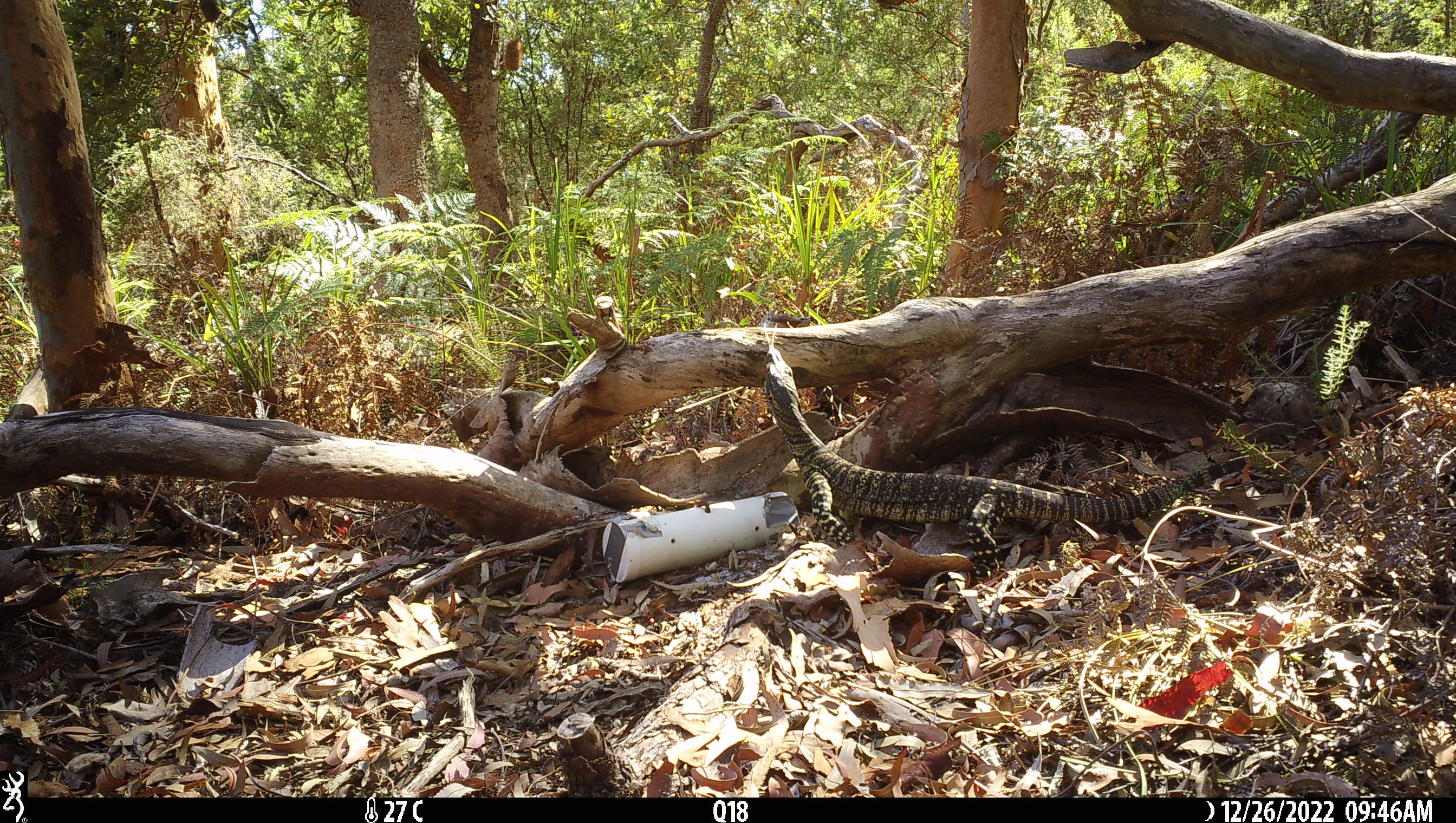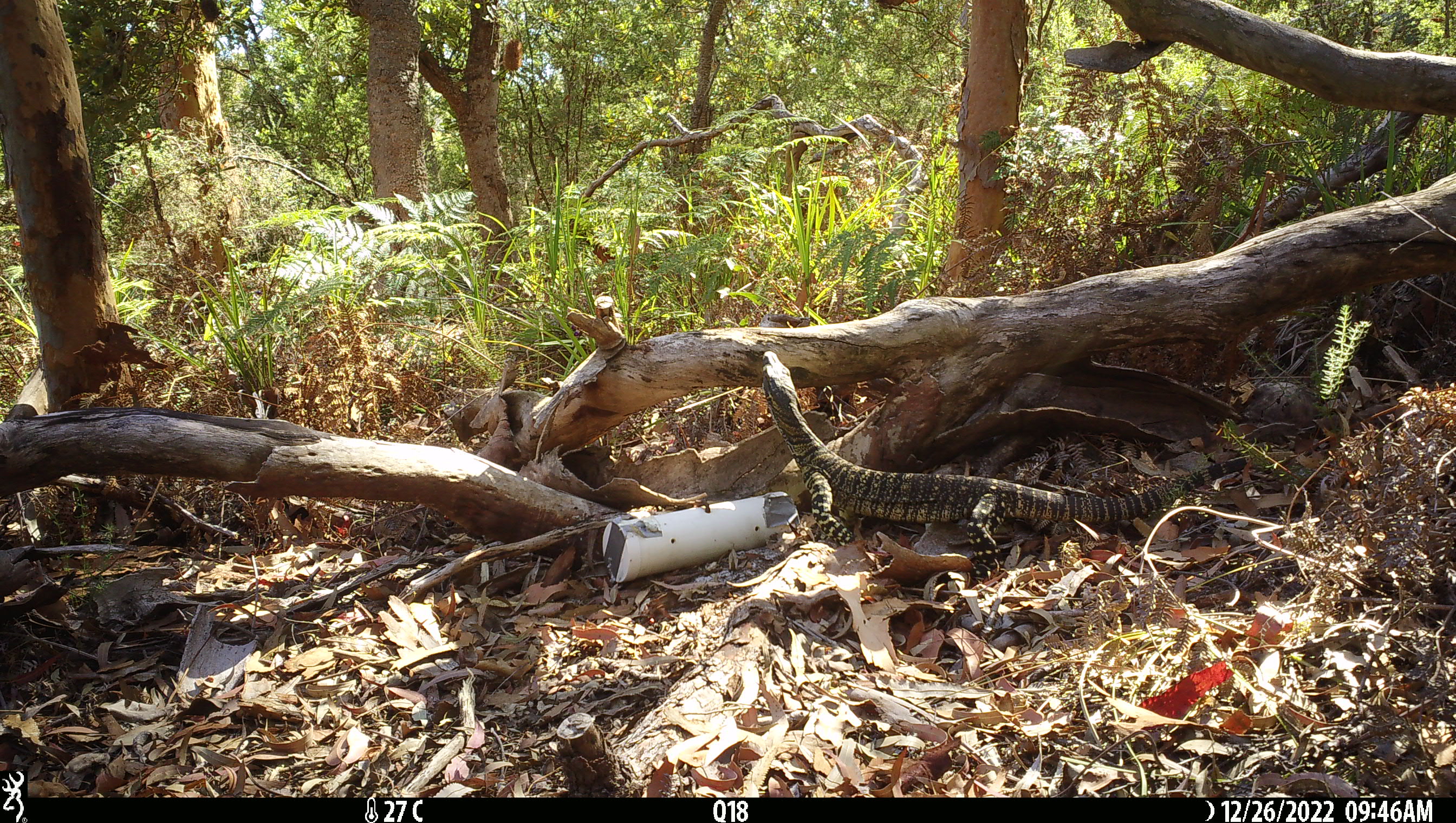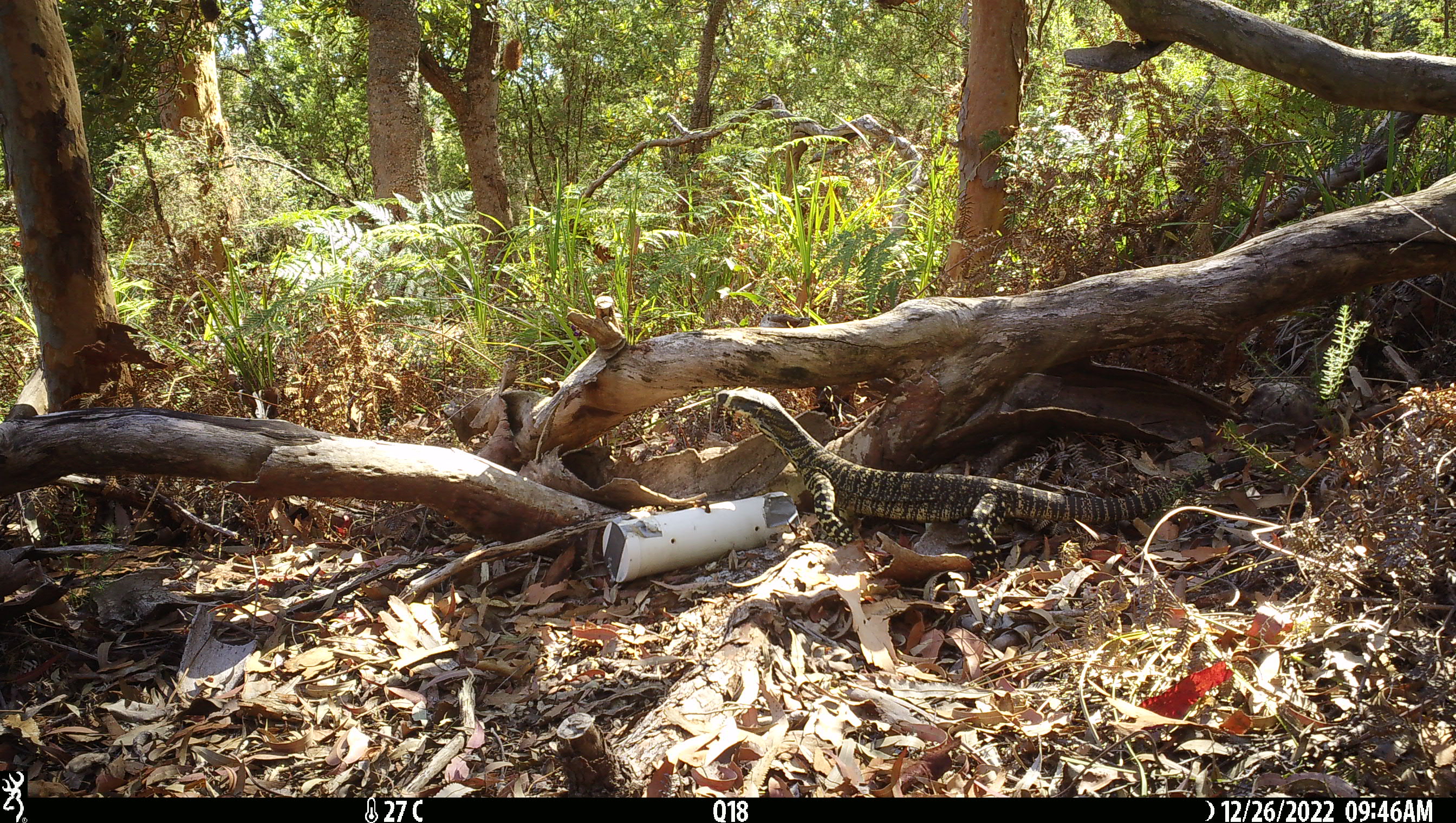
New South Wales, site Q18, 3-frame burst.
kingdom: Animalia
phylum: Chordata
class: Reptilia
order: Squamata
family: Varanidae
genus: Varanus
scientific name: Varanus varius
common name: lace monitor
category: goanna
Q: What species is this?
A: Goanna (lace monitor) (Varanus varius).